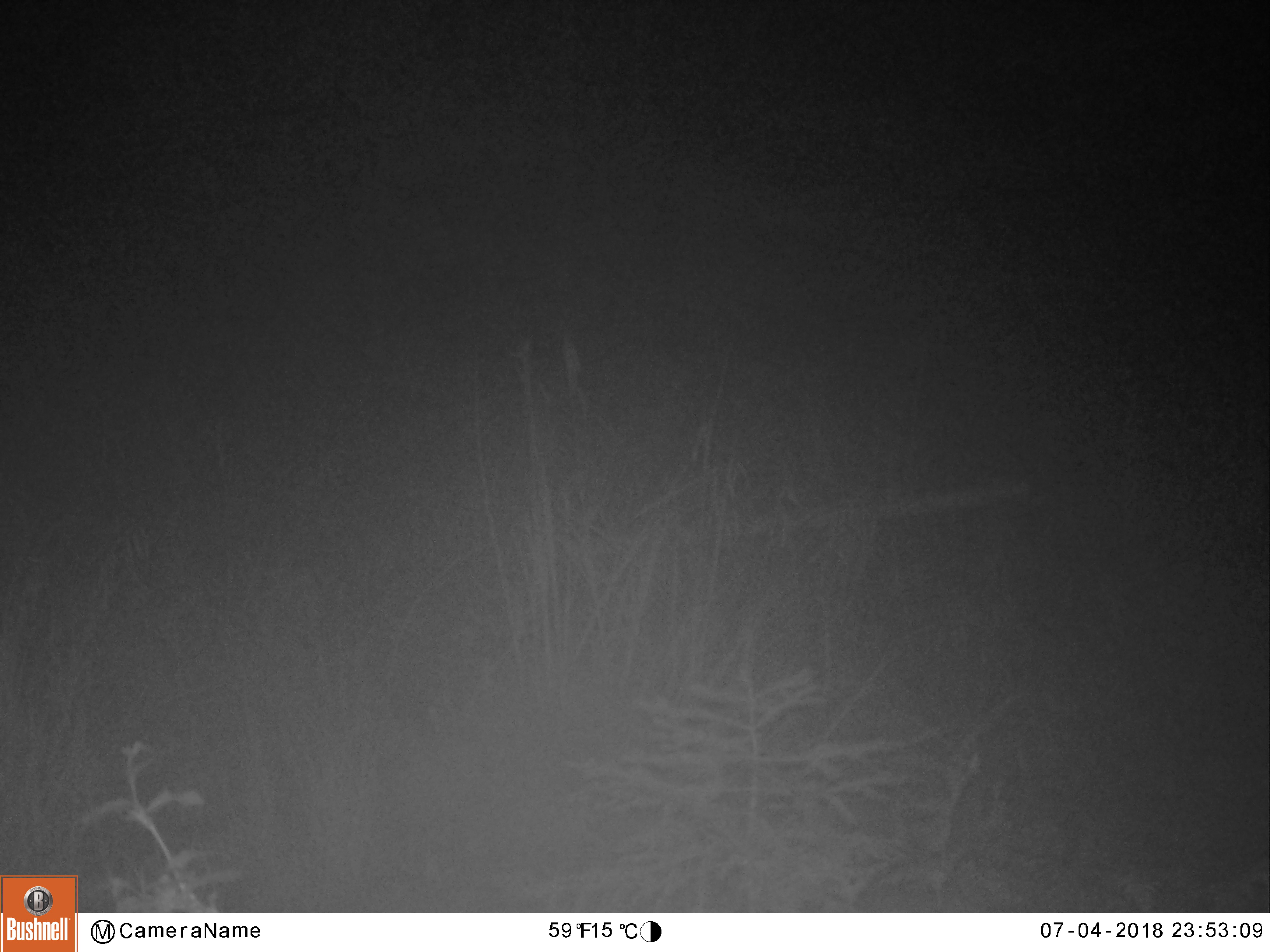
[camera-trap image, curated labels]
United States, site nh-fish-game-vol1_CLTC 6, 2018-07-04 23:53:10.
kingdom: Animalia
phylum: Chordata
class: Mammalia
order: Artiodactyla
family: Cervidae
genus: Alces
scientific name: Alces alces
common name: moose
Moose (Alces alces).